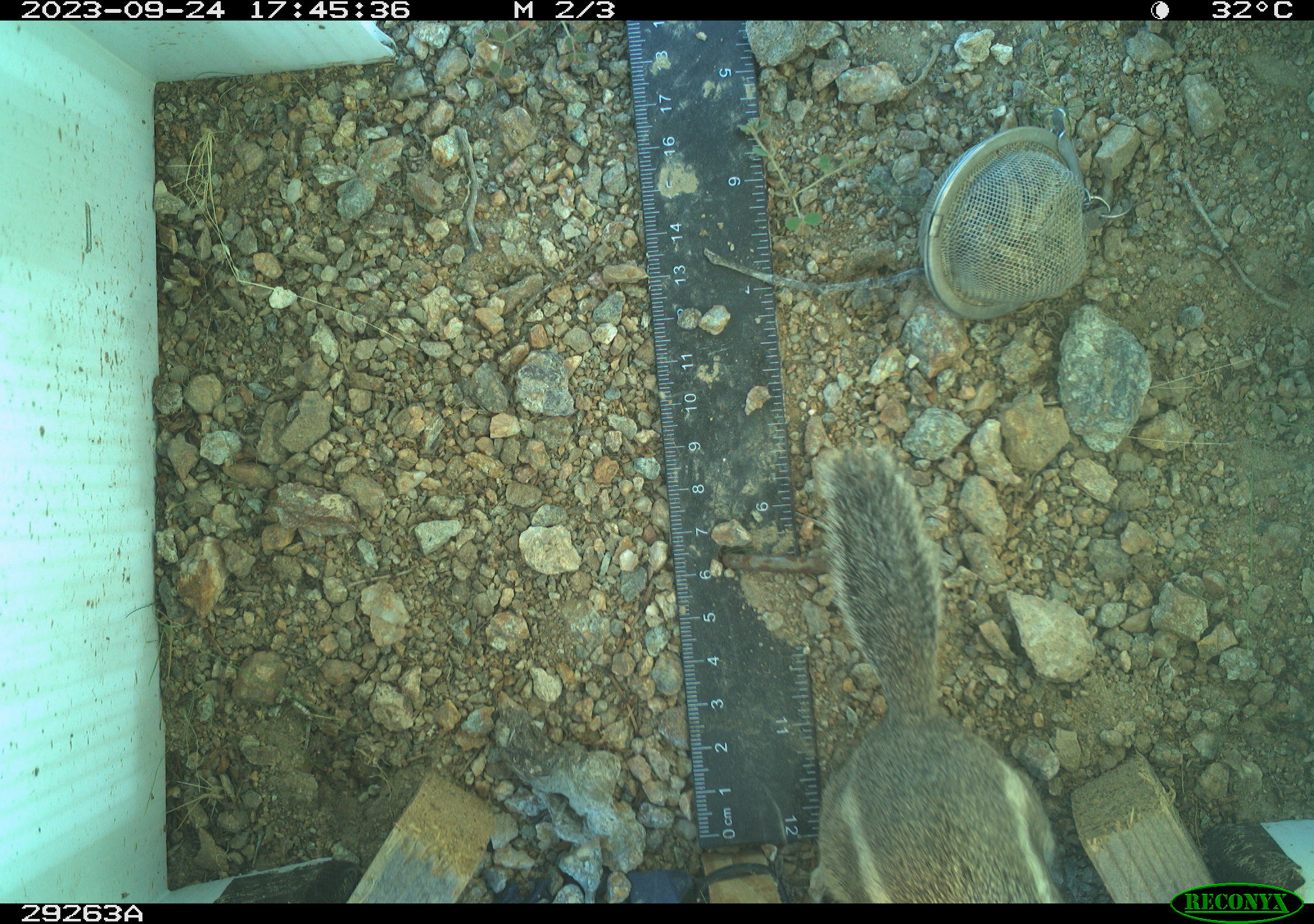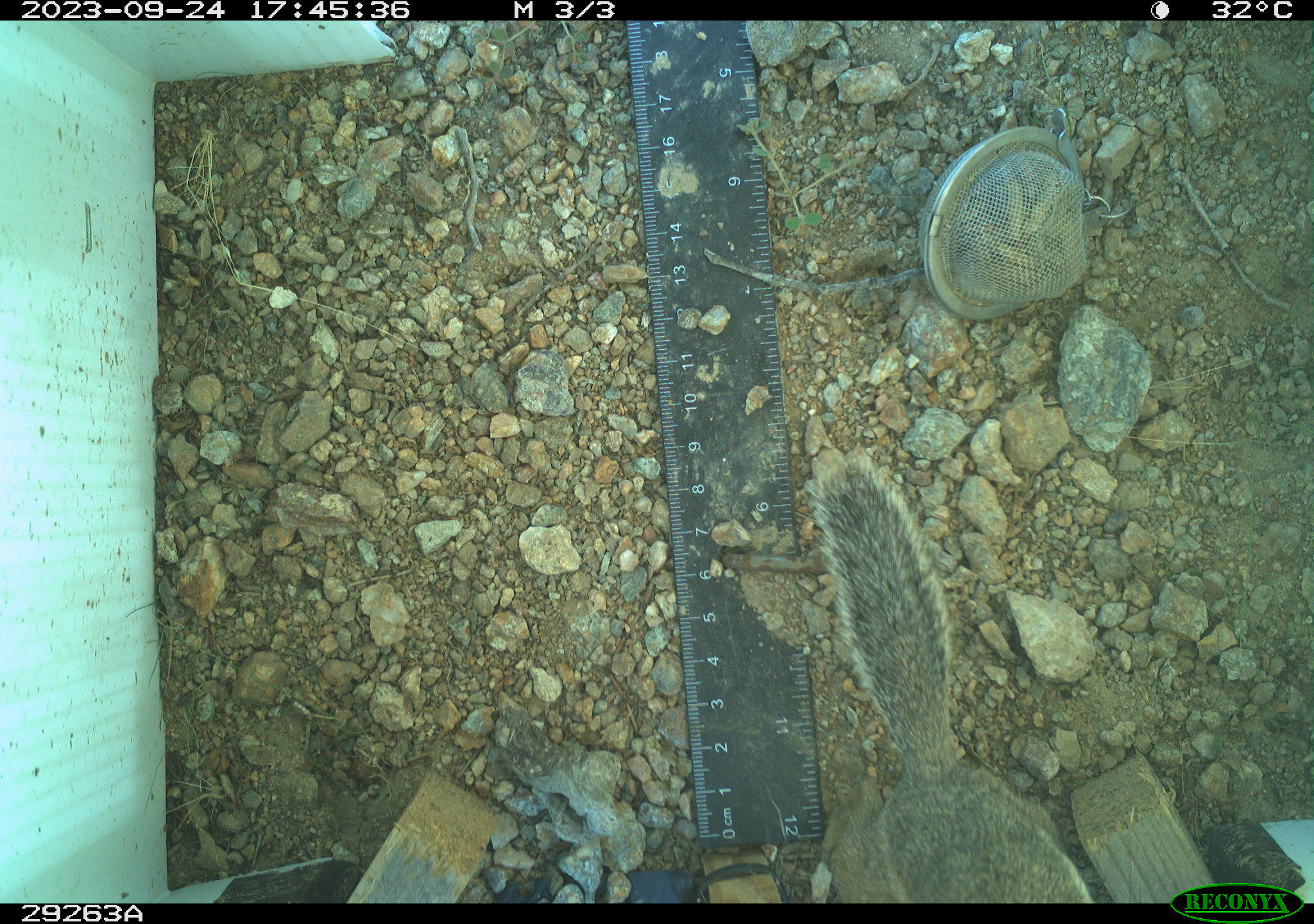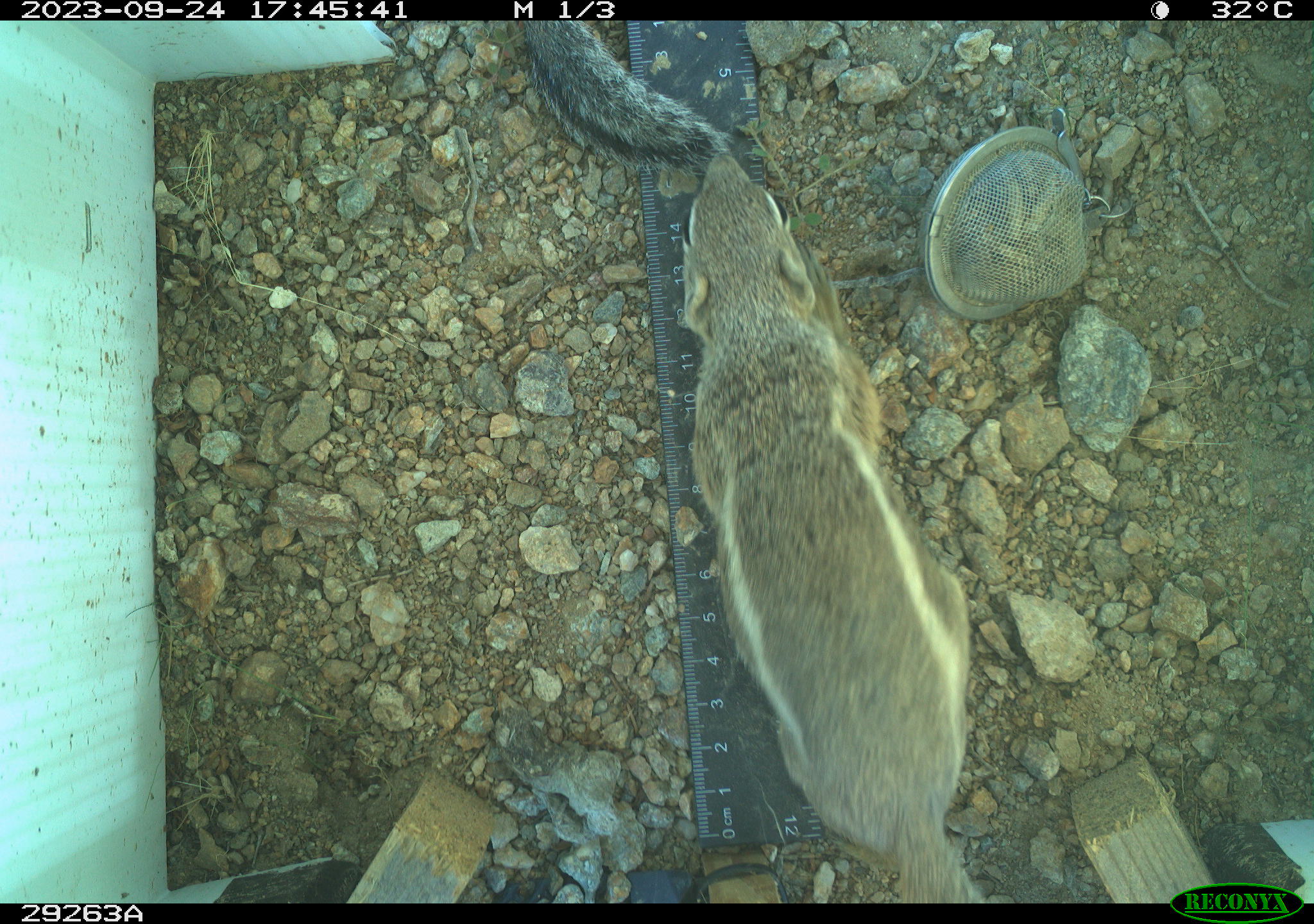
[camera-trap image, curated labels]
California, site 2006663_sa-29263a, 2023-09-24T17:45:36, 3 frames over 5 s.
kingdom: Animalia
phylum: Chordata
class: Mammalia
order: Rodentia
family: Sciuridae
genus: Ammospermophilus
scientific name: Ammospermophilus leucurus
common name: white-tailed antelope squirrel